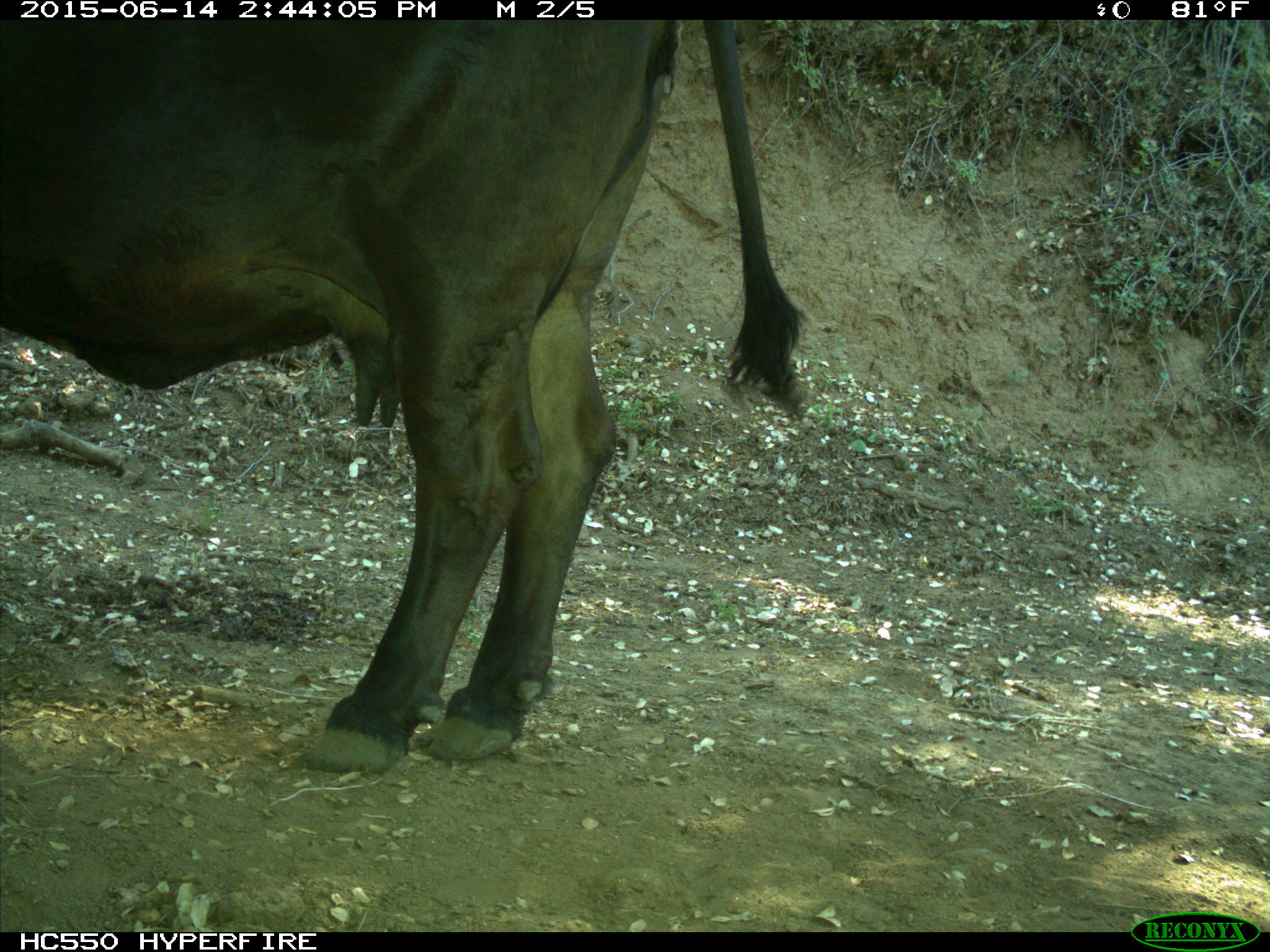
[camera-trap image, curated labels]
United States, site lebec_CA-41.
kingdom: Animalia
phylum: Chordata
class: Mammalia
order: Artiodactyla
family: Bovidae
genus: Bos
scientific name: Bos taurus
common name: domestic cow